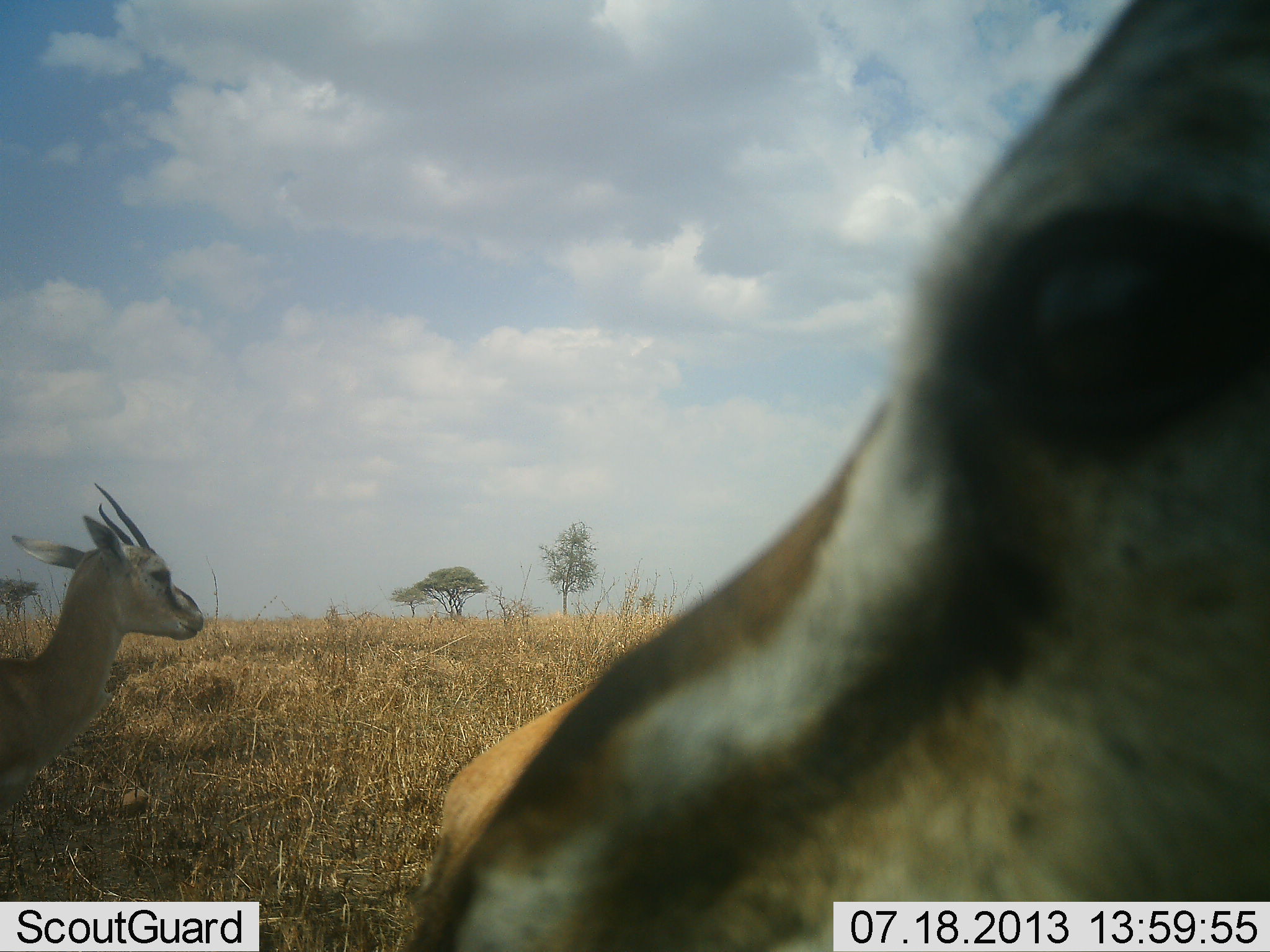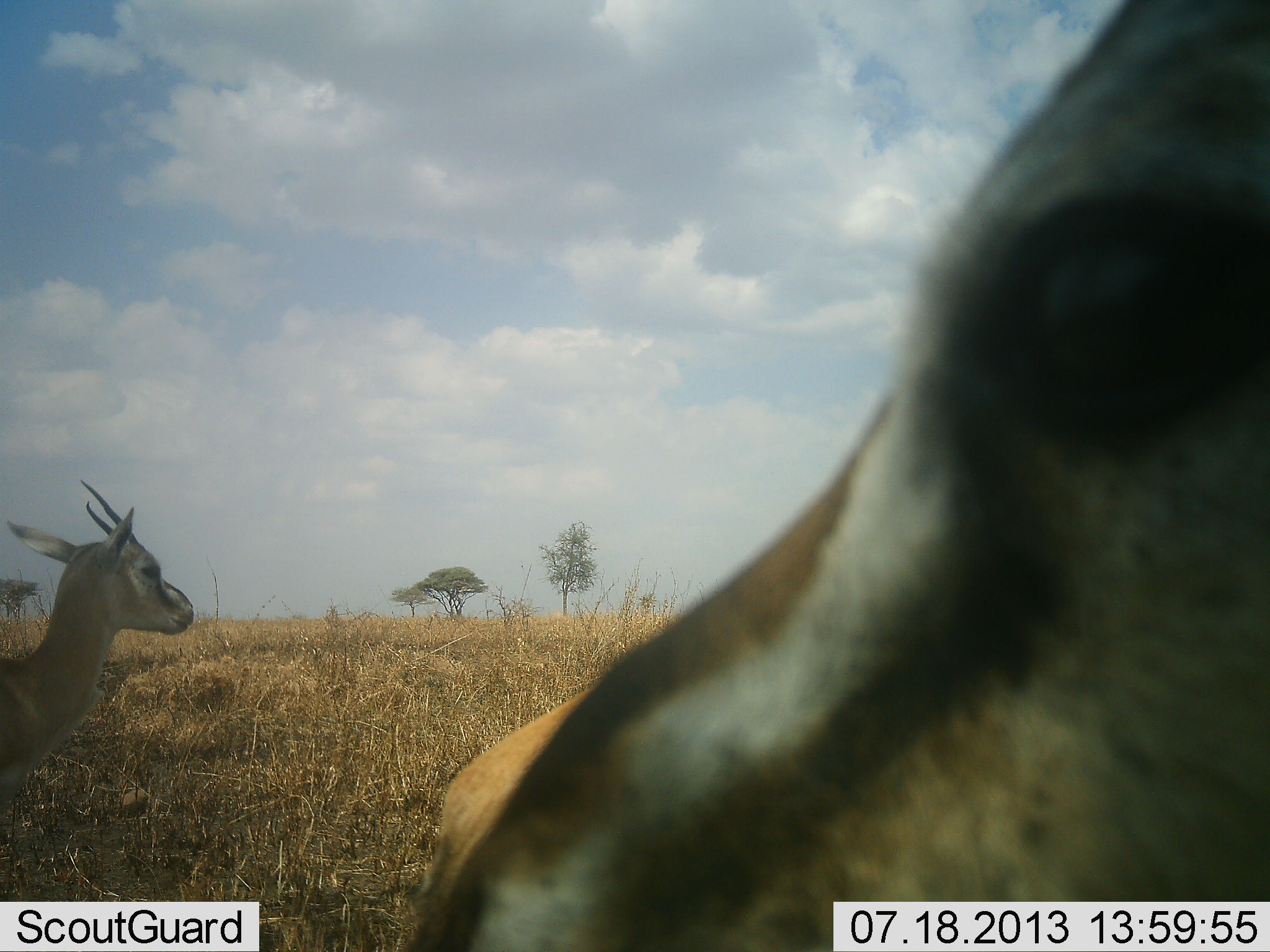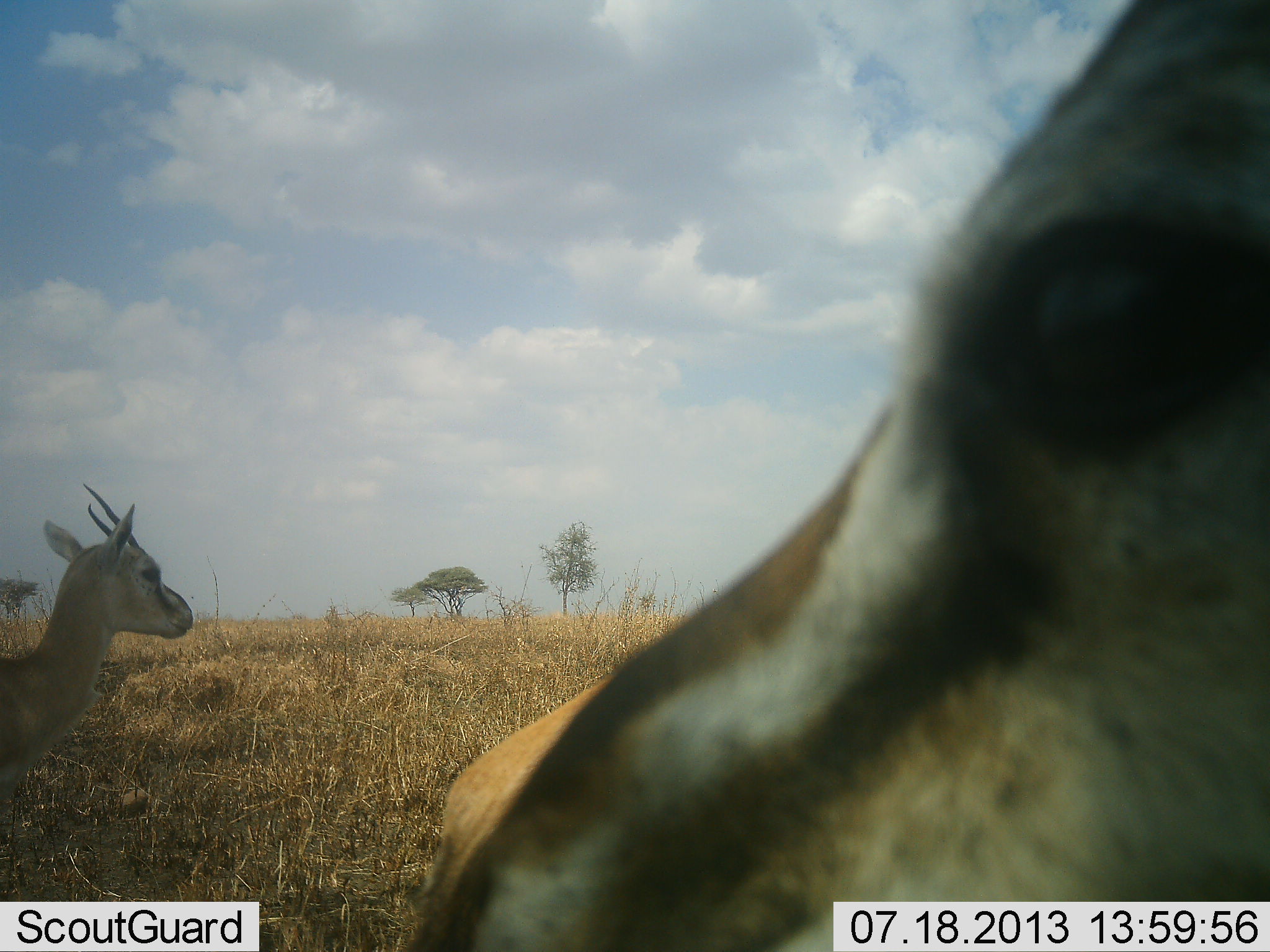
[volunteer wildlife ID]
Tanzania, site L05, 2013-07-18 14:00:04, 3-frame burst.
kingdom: Animalia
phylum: Chordata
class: Mammalia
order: Artiodactyla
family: Bovidae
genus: Eudorcas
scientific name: Eudorcas thomsonii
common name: thomson's gazelle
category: gazellethomsons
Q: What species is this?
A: Gazellethomsons (thomson's gazelle) (Eudorcas thomsonii).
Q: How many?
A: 2.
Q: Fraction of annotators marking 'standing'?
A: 100%.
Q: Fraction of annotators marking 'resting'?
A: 0%.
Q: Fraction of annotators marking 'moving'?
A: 10%.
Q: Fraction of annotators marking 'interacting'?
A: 0%.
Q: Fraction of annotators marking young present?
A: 0%.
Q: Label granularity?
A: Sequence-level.